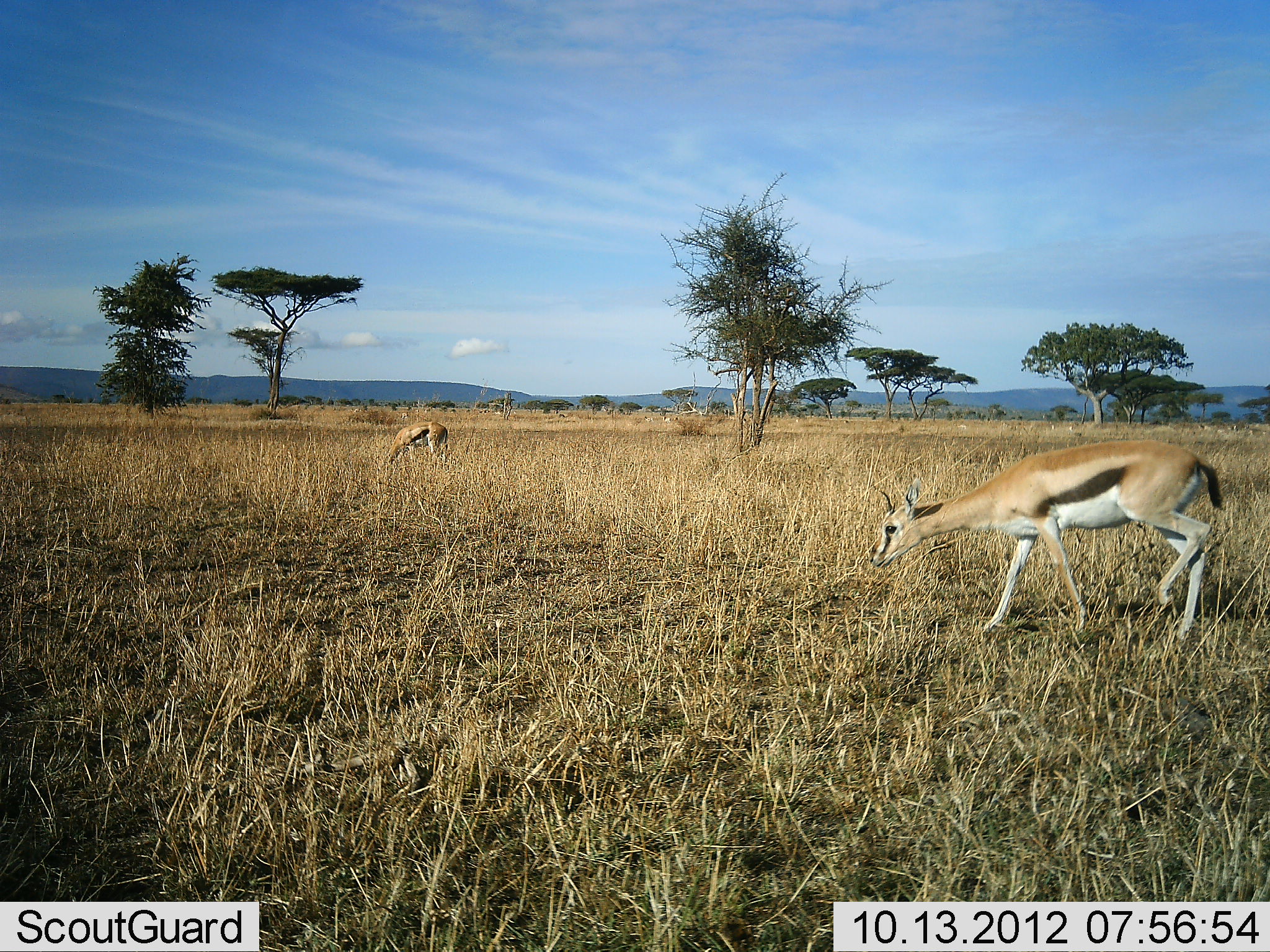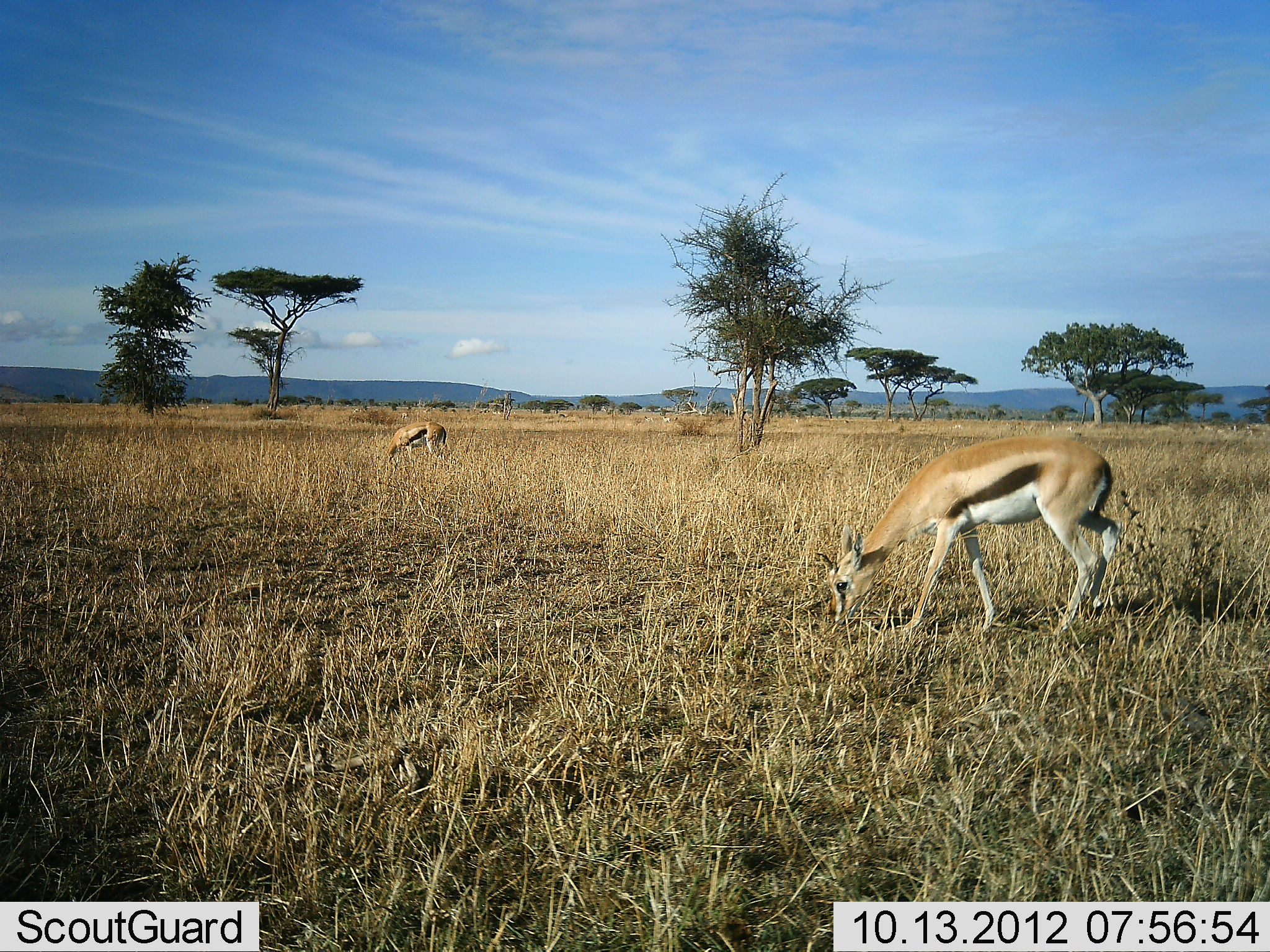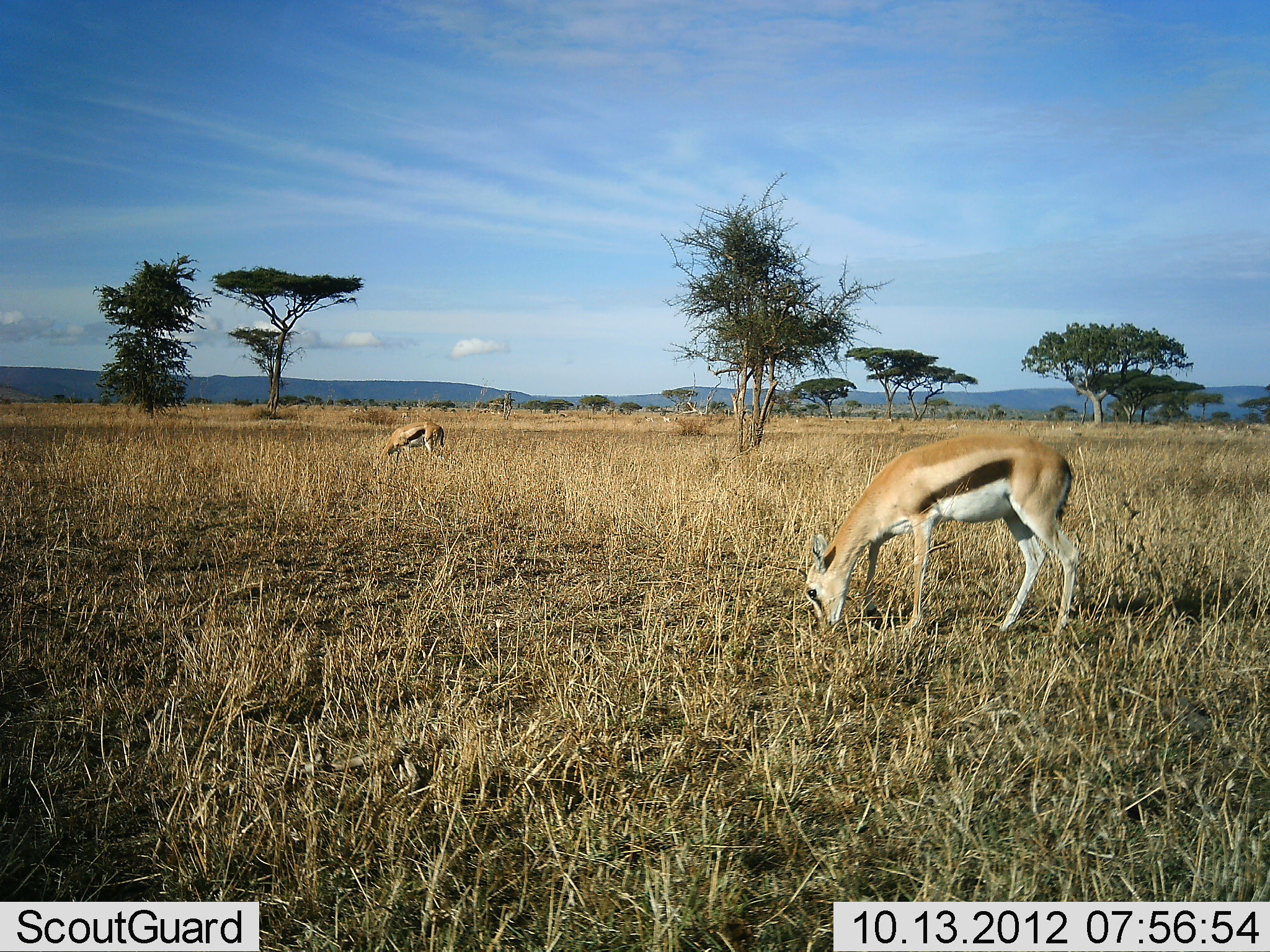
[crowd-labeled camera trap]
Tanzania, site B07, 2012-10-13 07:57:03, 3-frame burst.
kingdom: Animalia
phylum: Chordata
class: Mammalia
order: Artiodactyla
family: Bovidae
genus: Eudorcas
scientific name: Eudorcas thomsonii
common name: thomson's gazelle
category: gazellethomsons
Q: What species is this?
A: Gazellethomsons (thomson's gazelle) (Eudorcas thomsonii).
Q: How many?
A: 2.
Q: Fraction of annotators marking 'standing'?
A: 40%.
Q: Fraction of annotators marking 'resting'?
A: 0%.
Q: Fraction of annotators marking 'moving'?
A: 20%.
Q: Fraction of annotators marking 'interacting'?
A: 0%.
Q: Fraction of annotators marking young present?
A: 0%.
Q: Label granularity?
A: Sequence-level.